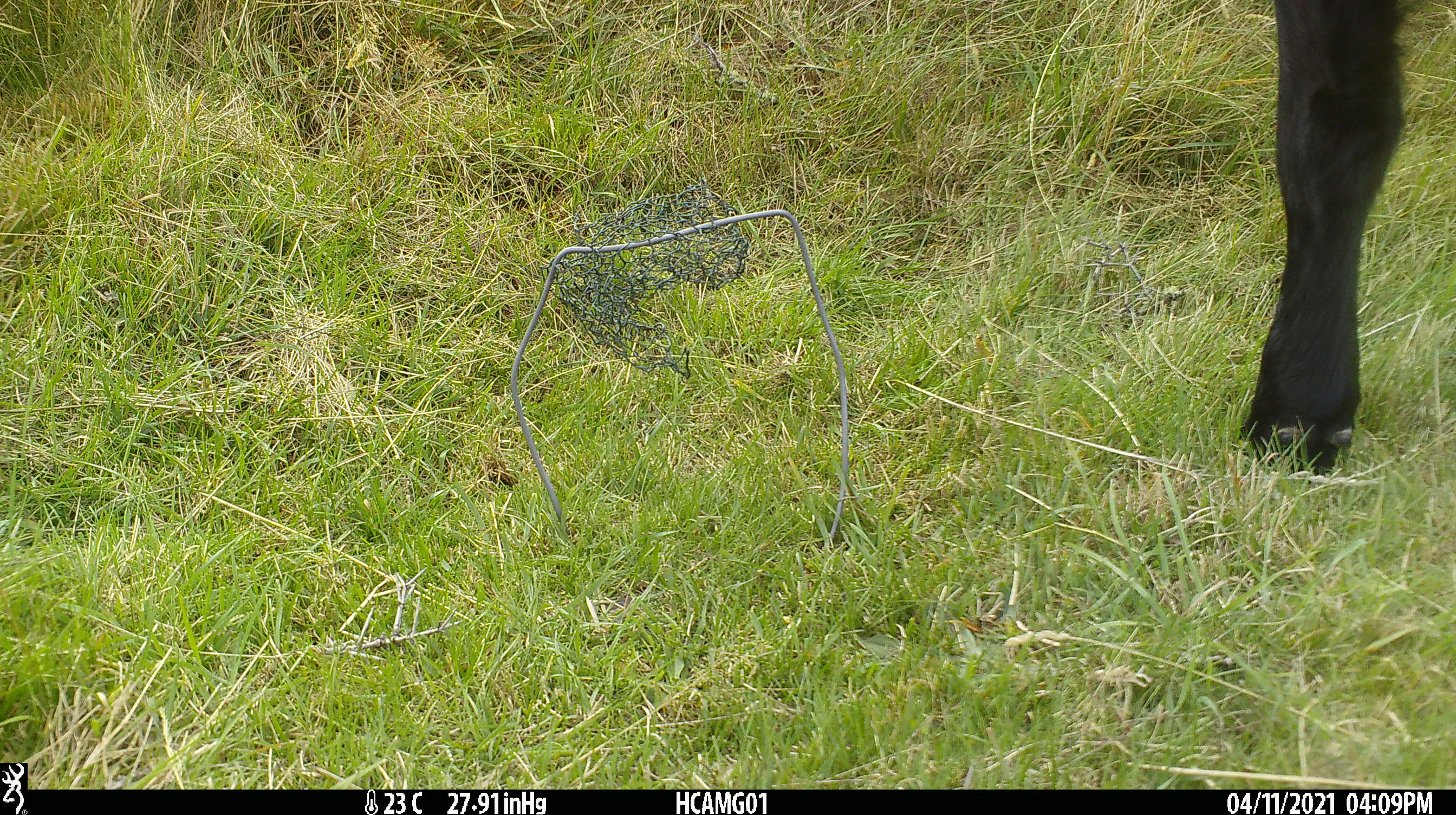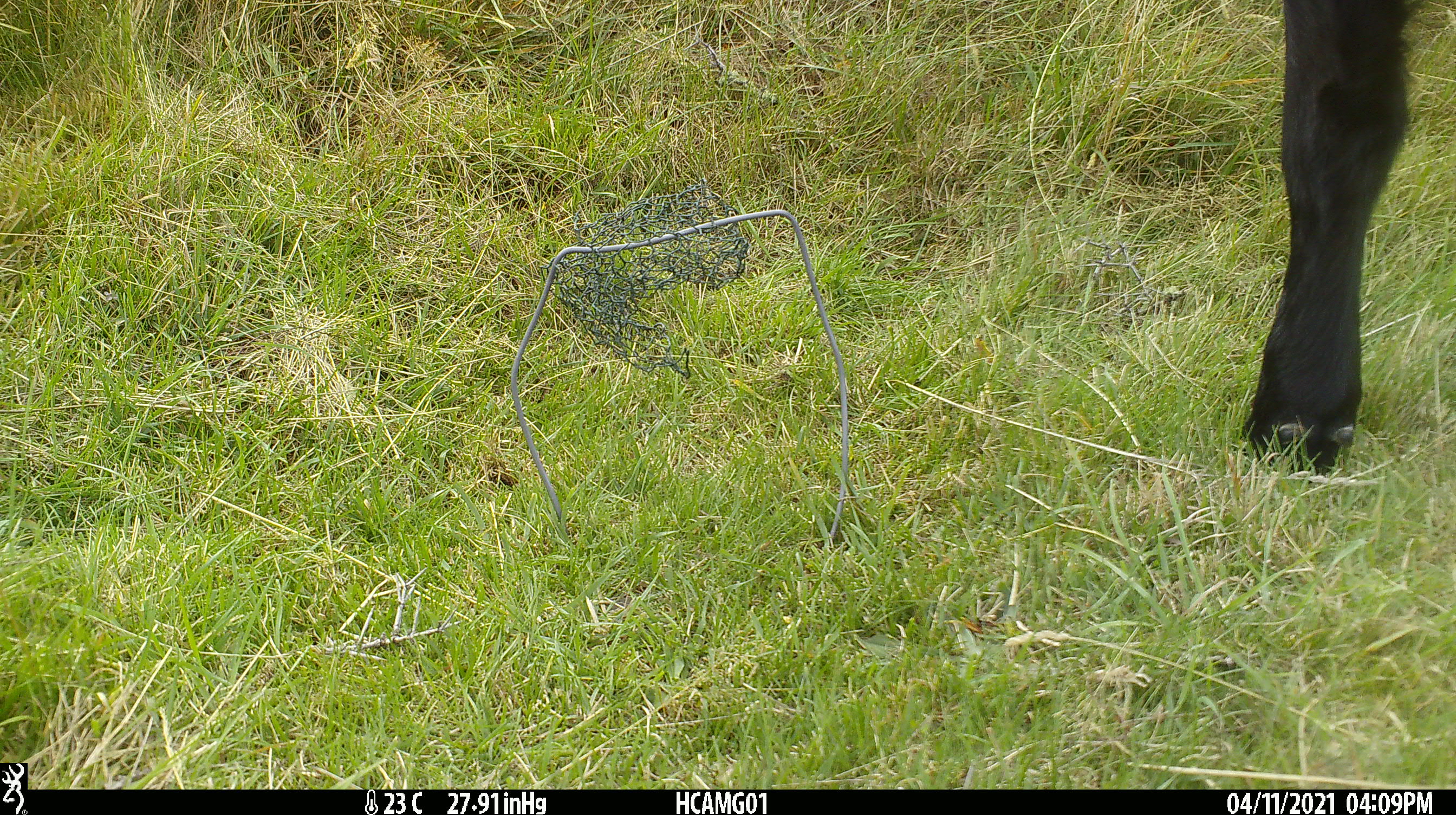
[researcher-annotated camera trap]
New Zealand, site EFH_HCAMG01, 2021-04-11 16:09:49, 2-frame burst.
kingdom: Animalia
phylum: Chordata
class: Mammalia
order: Artiodactyla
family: Bovidae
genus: Bos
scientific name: Bos taurus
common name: domestic cow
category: cow